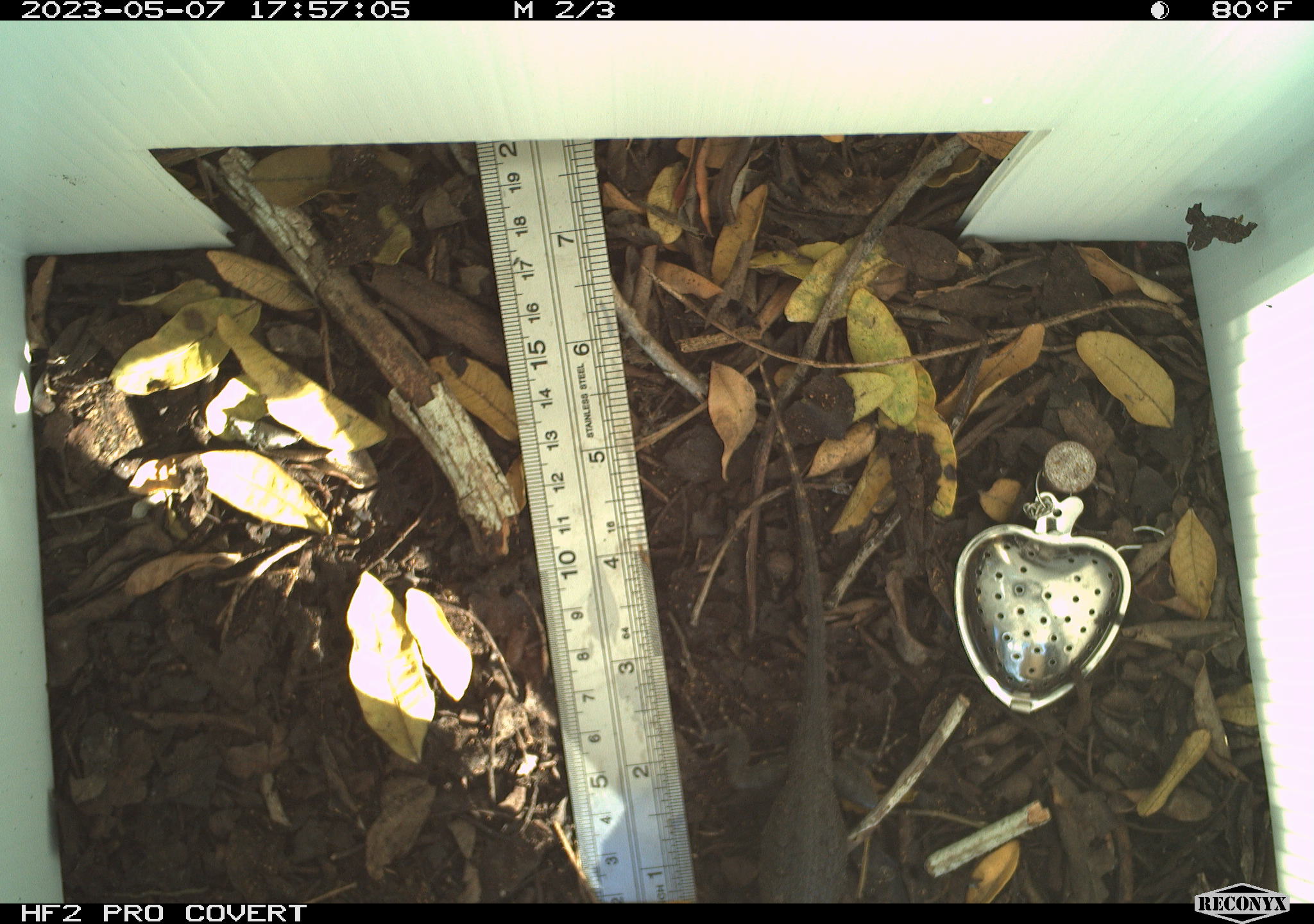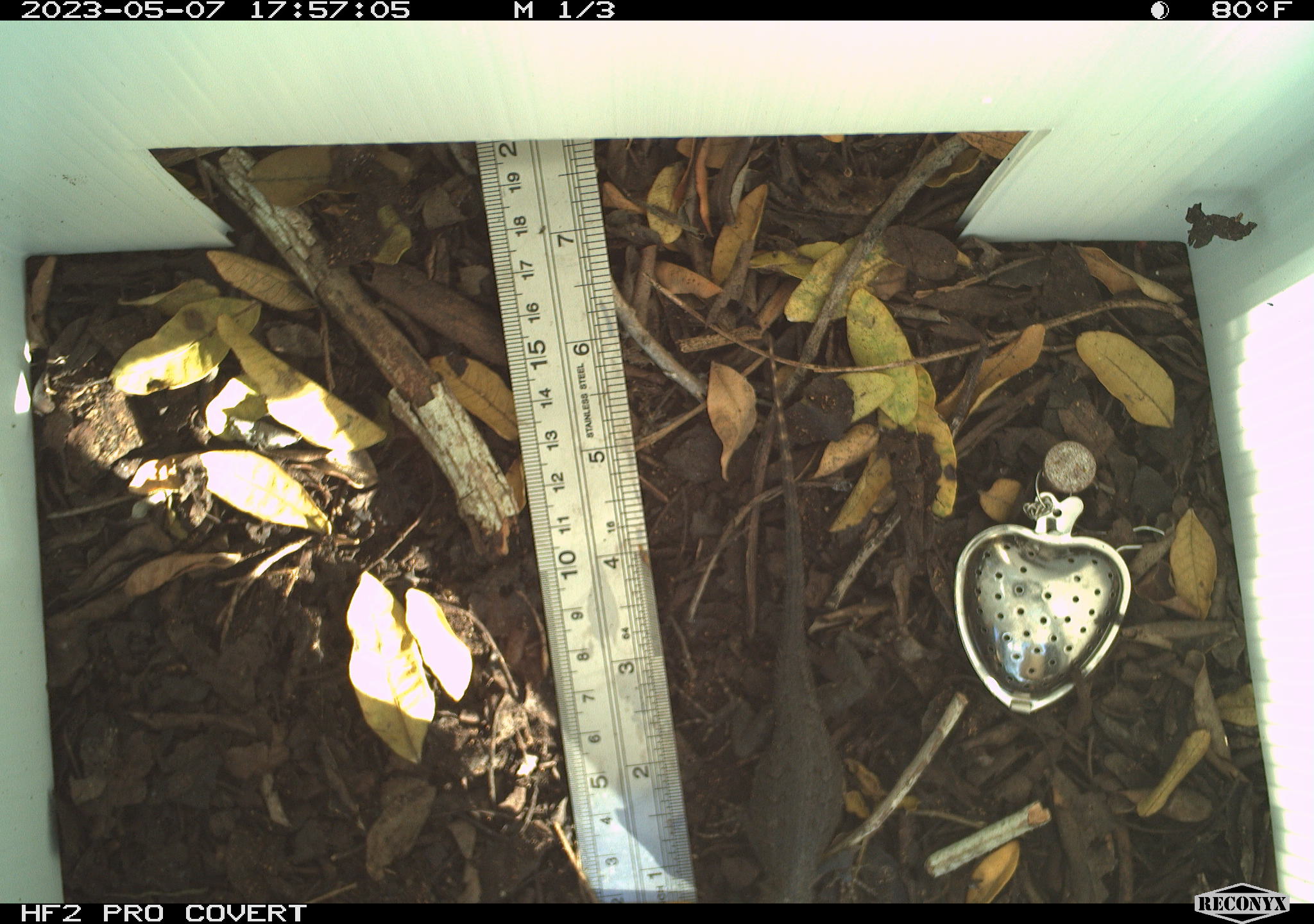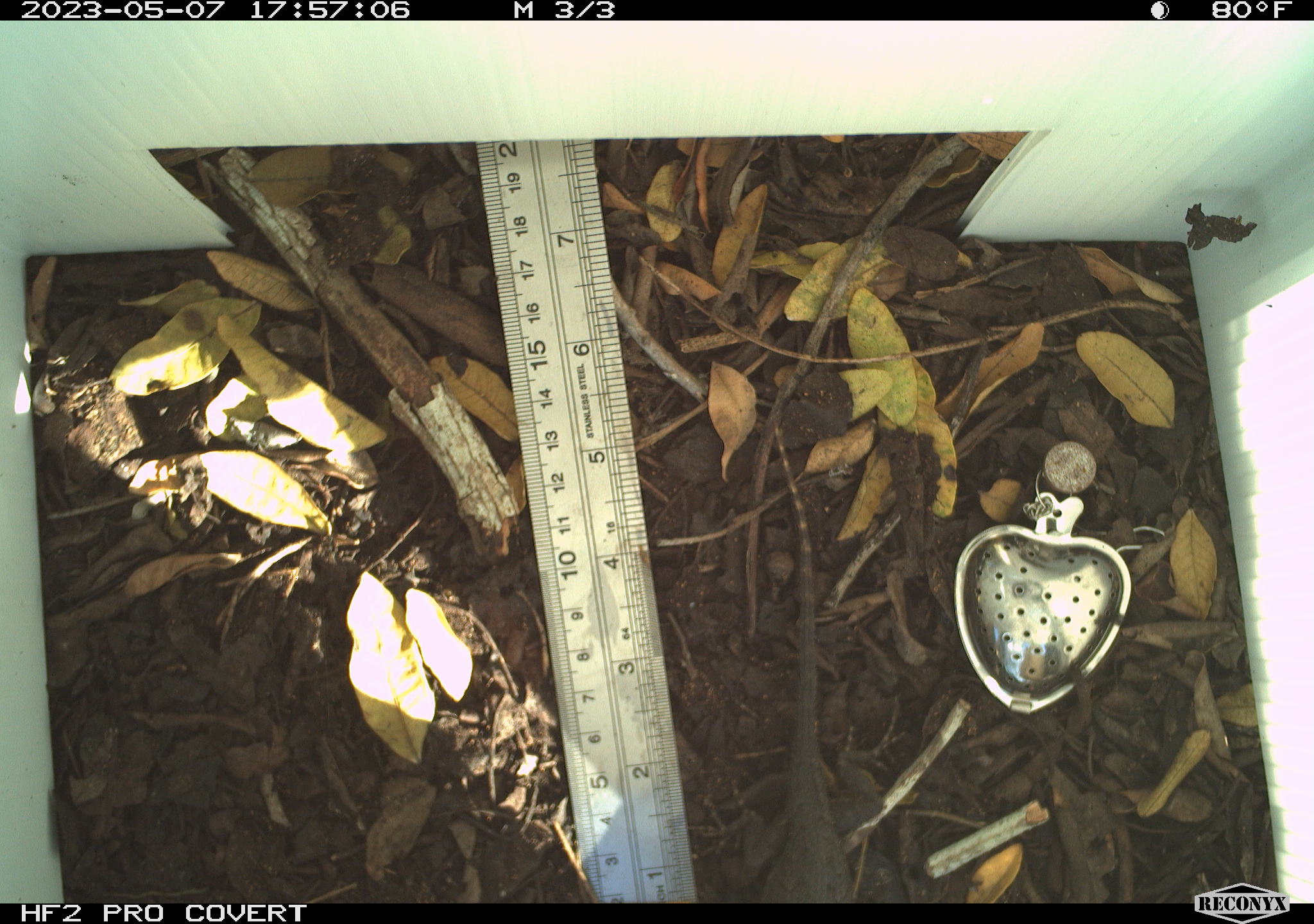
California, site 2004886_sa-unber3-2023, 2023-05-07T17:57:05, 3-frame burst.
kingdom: Animalia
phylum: Chordata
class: Reptilia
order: Squamata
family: Phrynosomatidae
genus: Sceloporus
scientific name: Sceloporus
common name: spiny lizards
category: sceloporus species